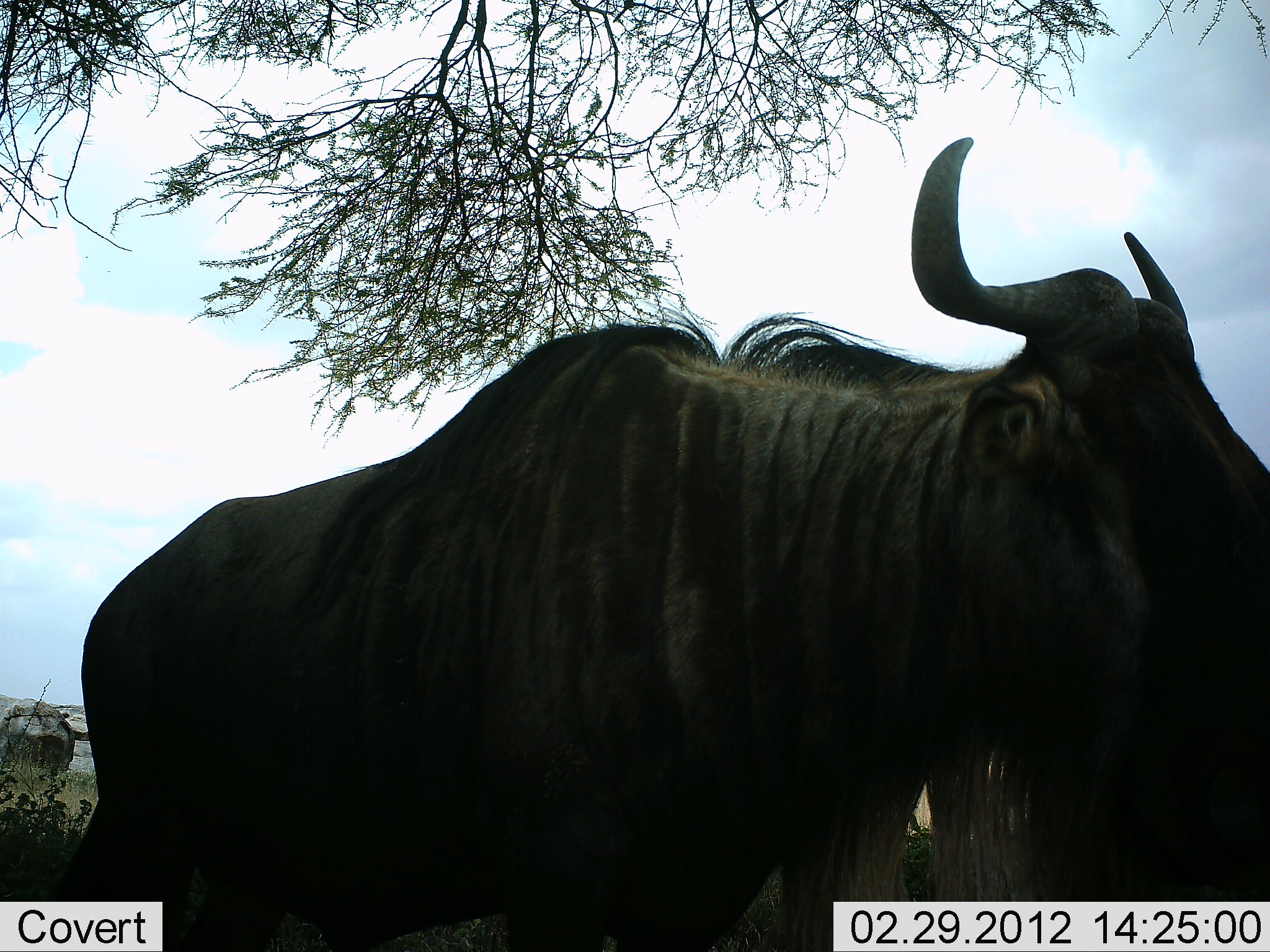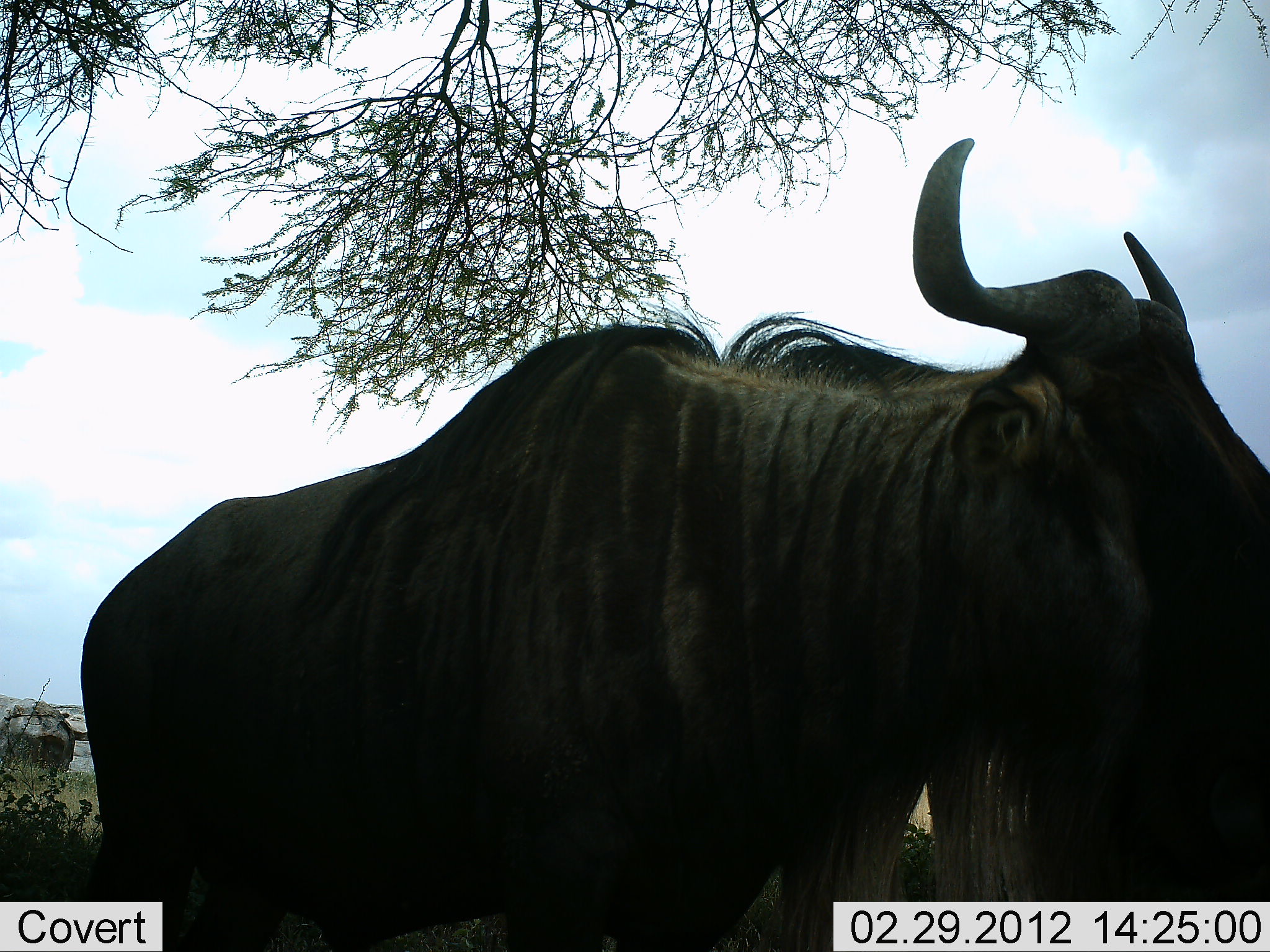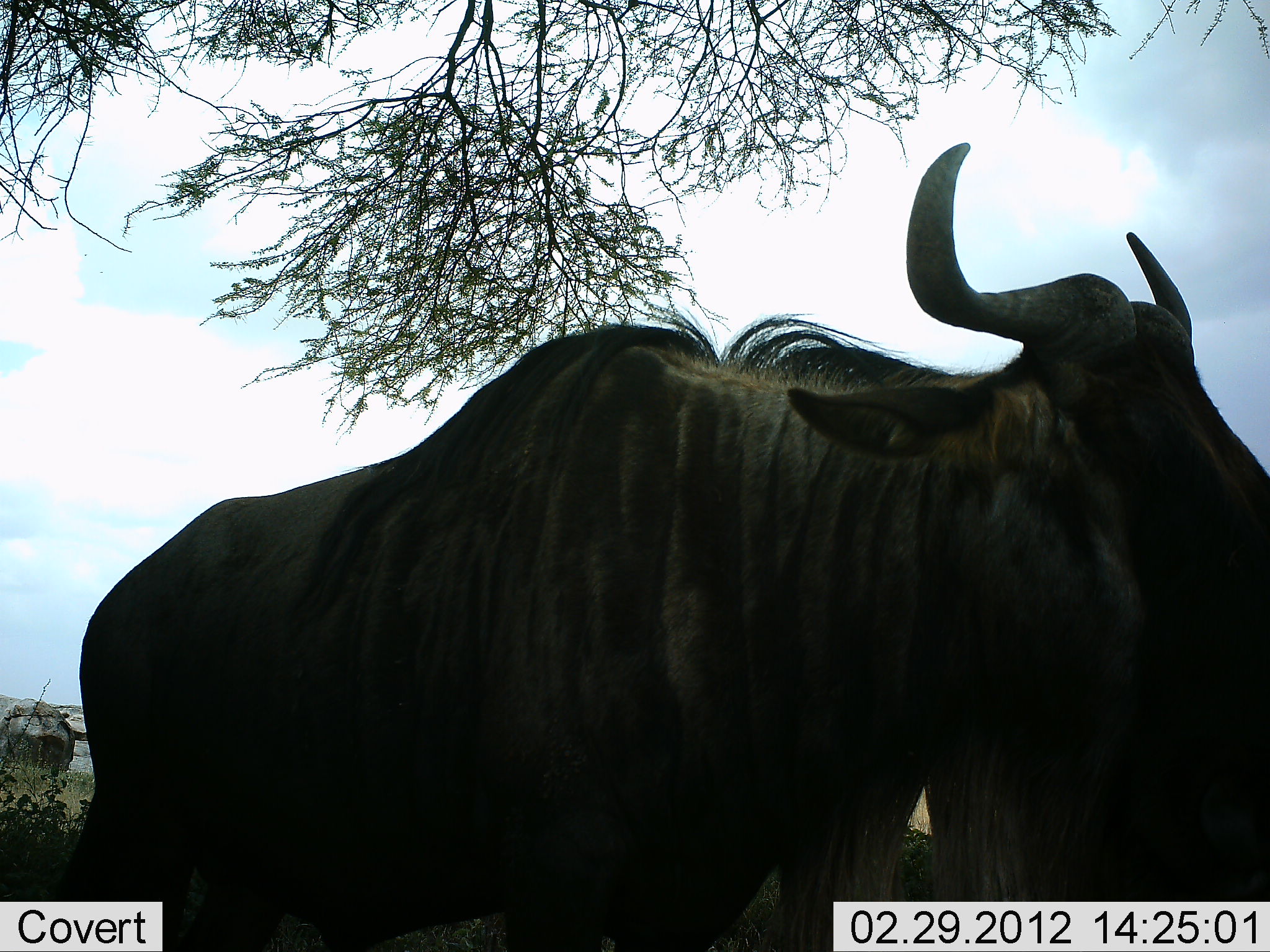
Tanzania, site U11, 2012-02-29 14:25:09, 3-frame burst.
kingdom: Animalia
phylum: Chordata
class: Mammalia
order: Artiodactyla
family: Bovidae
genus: Connochaetes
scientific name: Connochaetes taurinus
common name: blue wildebeest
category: wildebeest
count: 1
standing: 100%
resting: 0%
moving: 0%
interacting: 0%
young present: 0%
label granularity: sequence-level